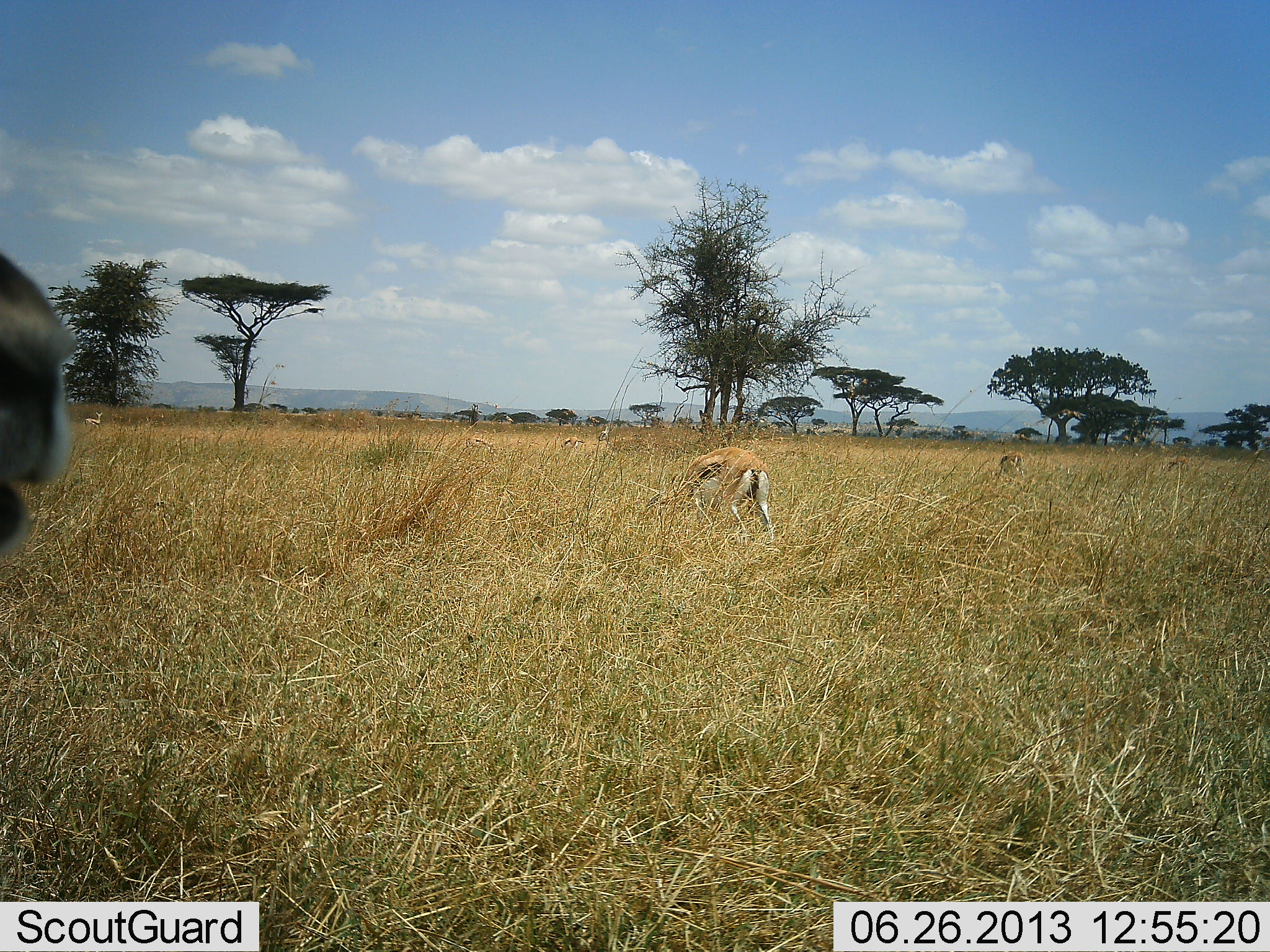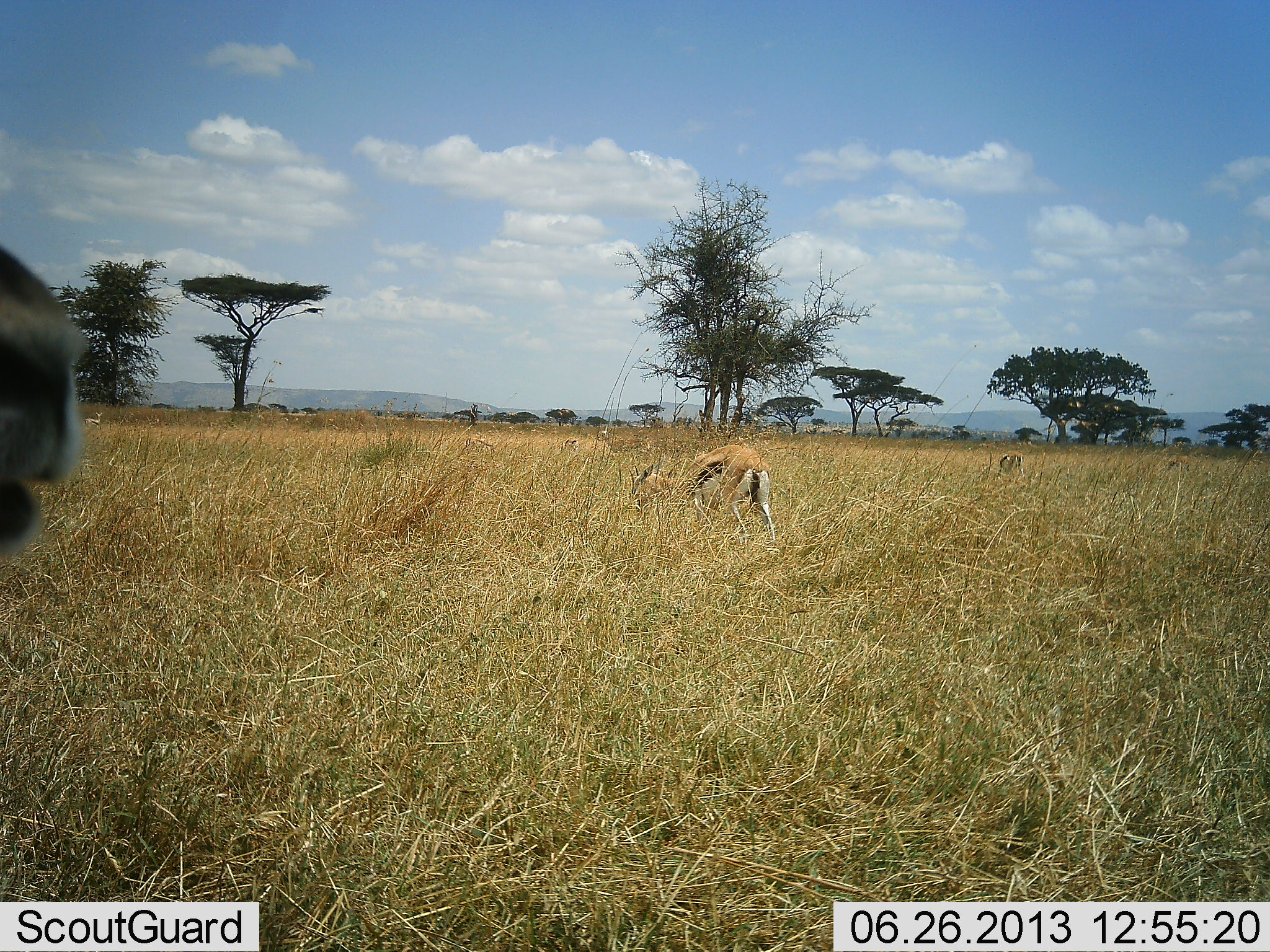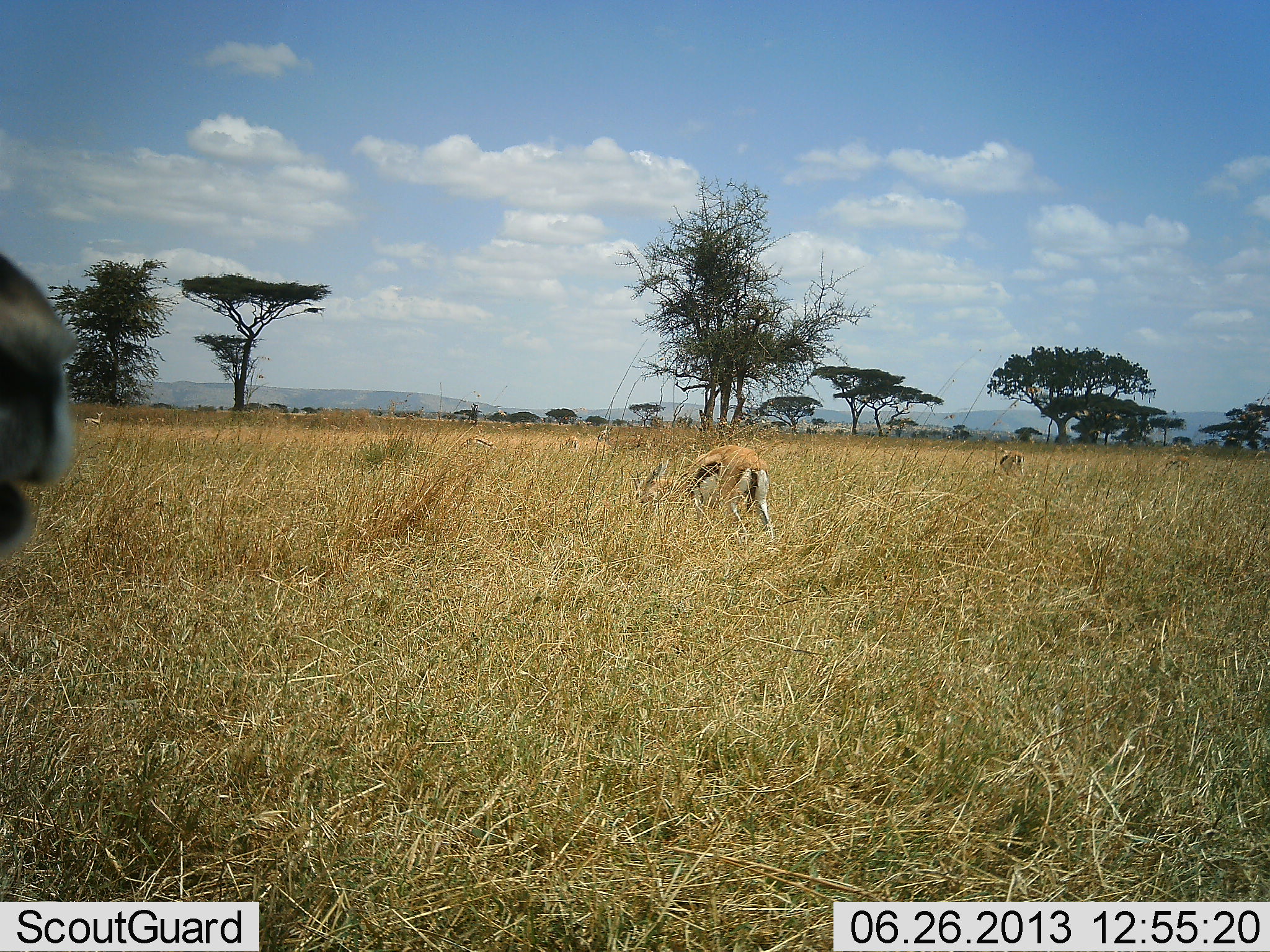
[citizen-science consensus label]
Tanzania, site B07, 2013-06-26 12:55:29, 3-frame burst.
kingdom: Animalia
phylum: Chordata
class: Mammalia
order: Artiodactyla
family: Bovidae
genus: Eudorcas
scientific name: Eudorcas thomsonii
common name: thomson's gazelle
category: gazellethomsons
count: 3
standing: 82%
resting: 0%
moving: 0%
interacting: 0%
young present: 0%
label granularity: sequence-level